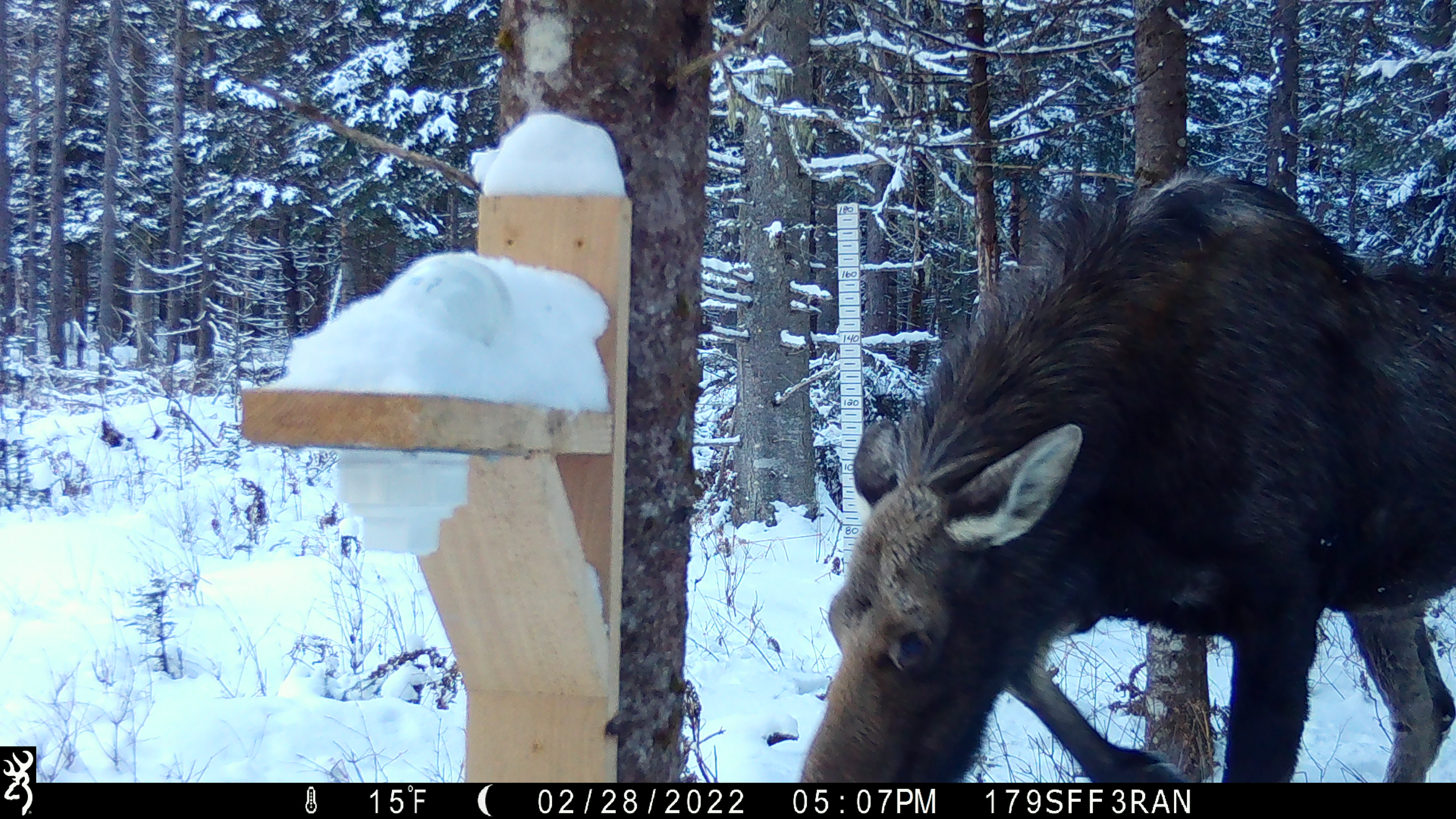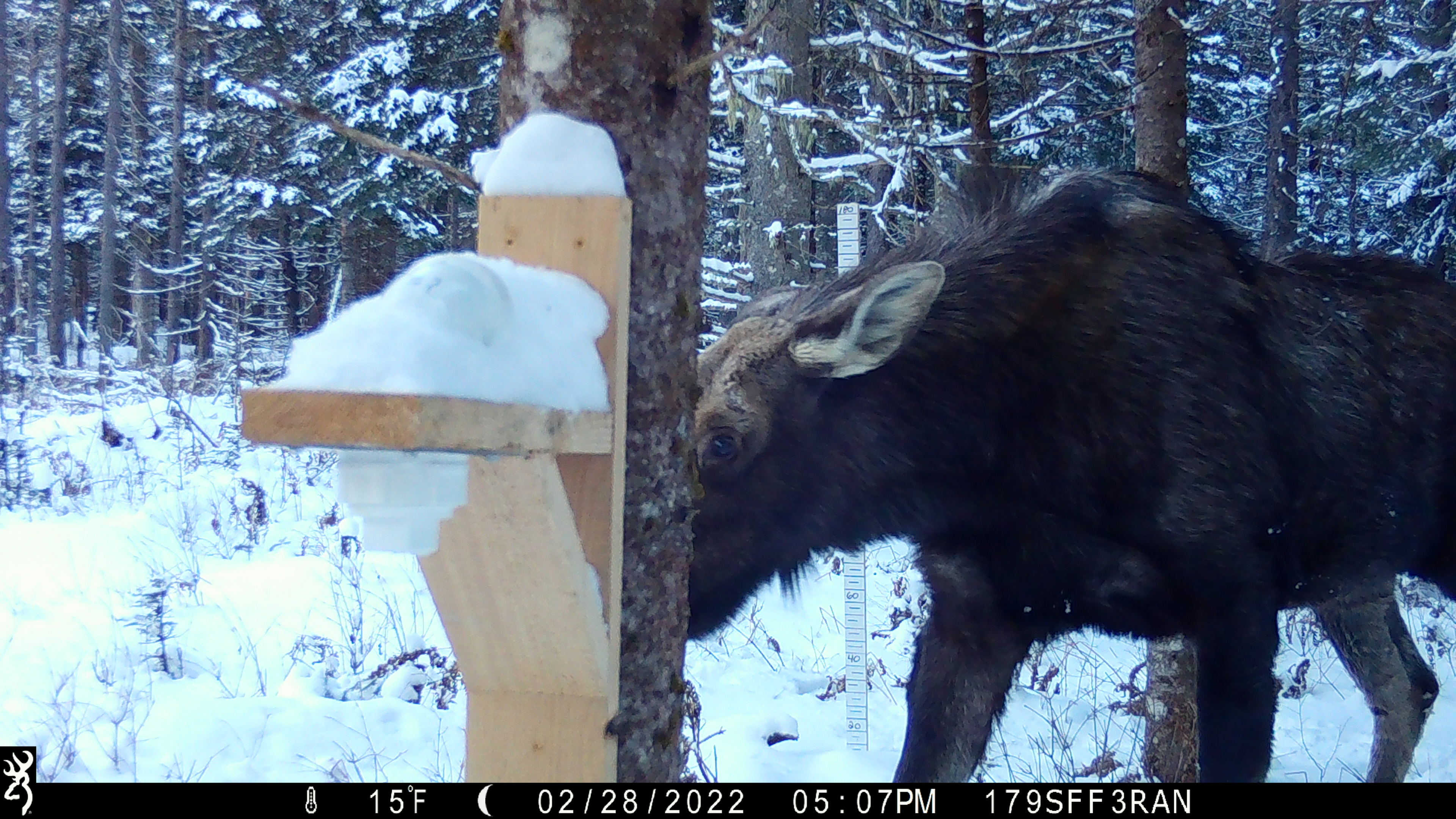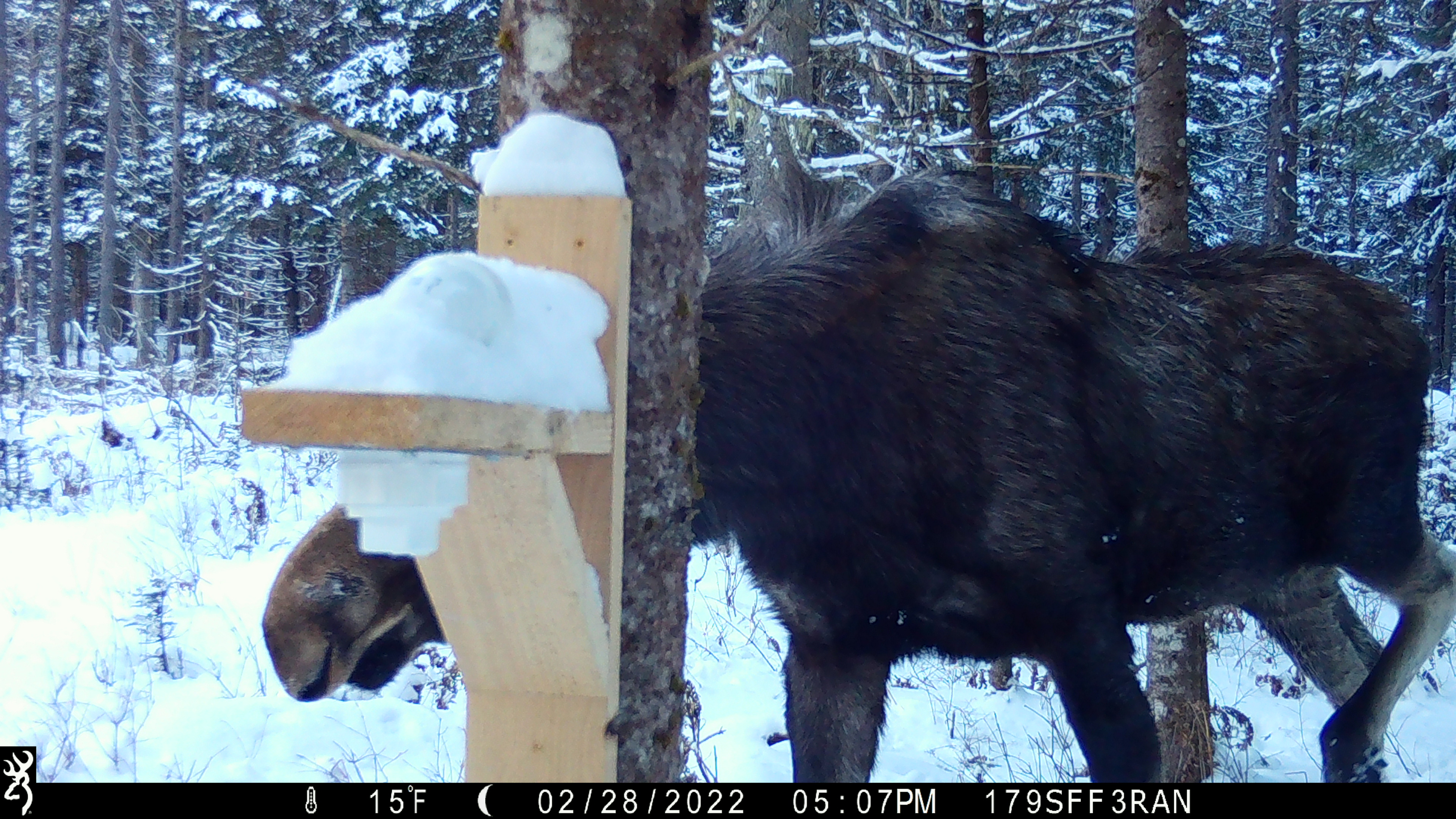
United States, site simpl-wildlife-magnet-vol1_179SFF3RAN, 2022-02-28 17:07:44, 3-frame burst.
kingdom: Animalia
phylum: Chordata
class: Mammalia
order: Artiodactyla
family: Cervidae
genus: Alces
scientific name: Alces alces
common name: moose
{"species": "moose (Alces alces)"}